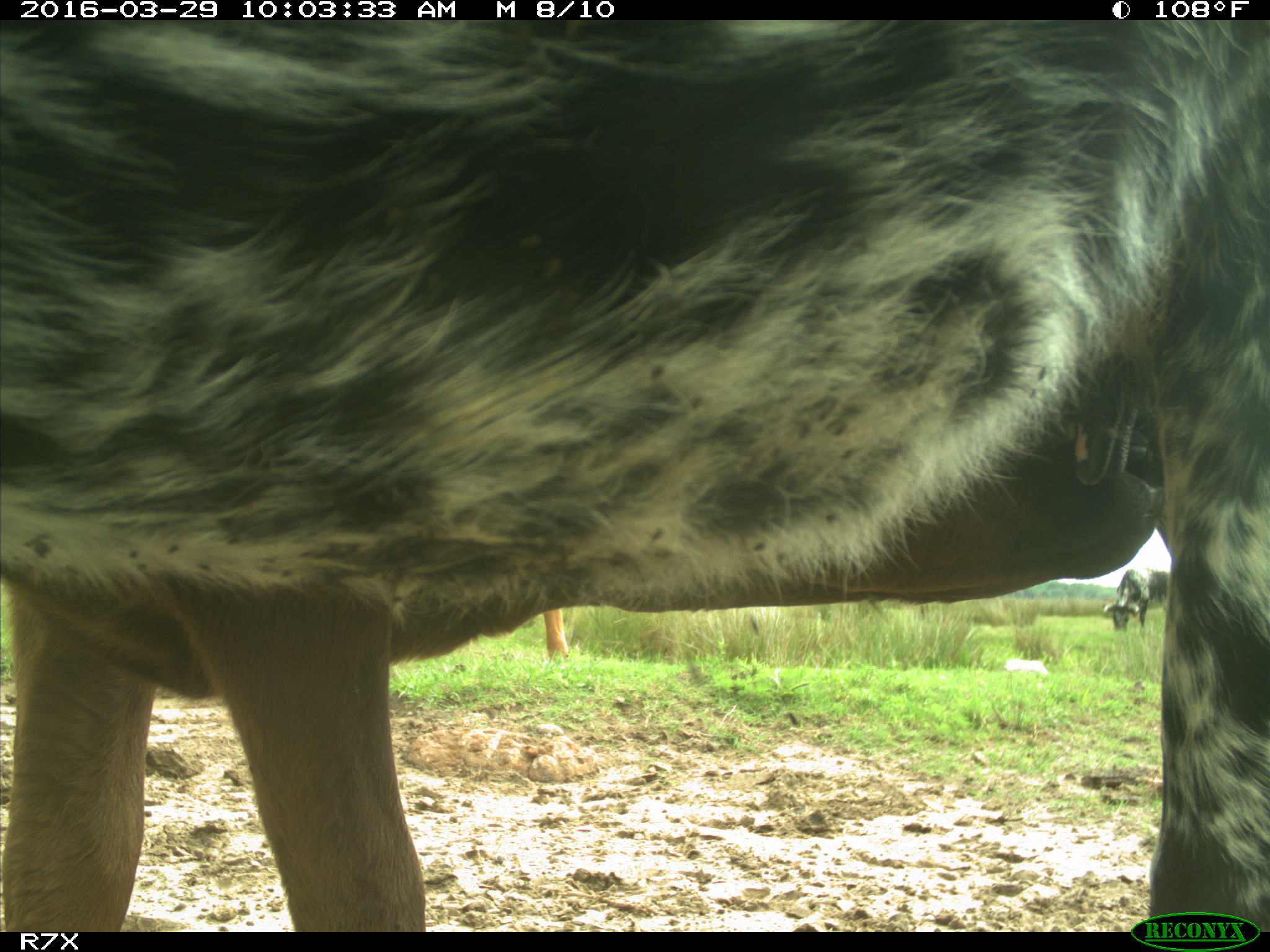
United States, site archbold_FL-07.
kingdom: Animalia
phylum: Chordata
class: Mammalia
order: Artiodactyla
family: Bovidae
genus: Bos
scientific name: Bos taurus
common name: domestic cow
Bos taurus (domestic cow).